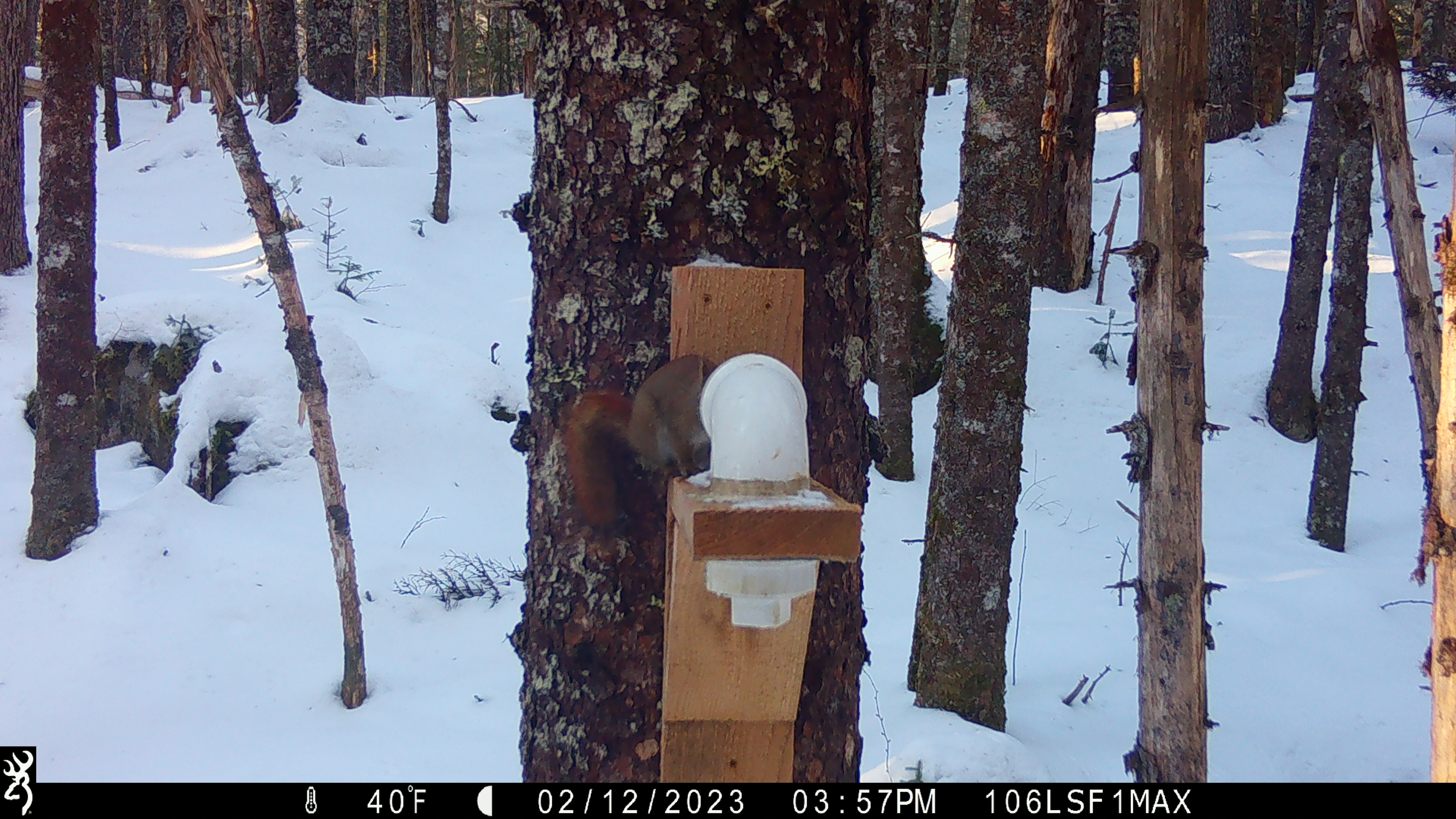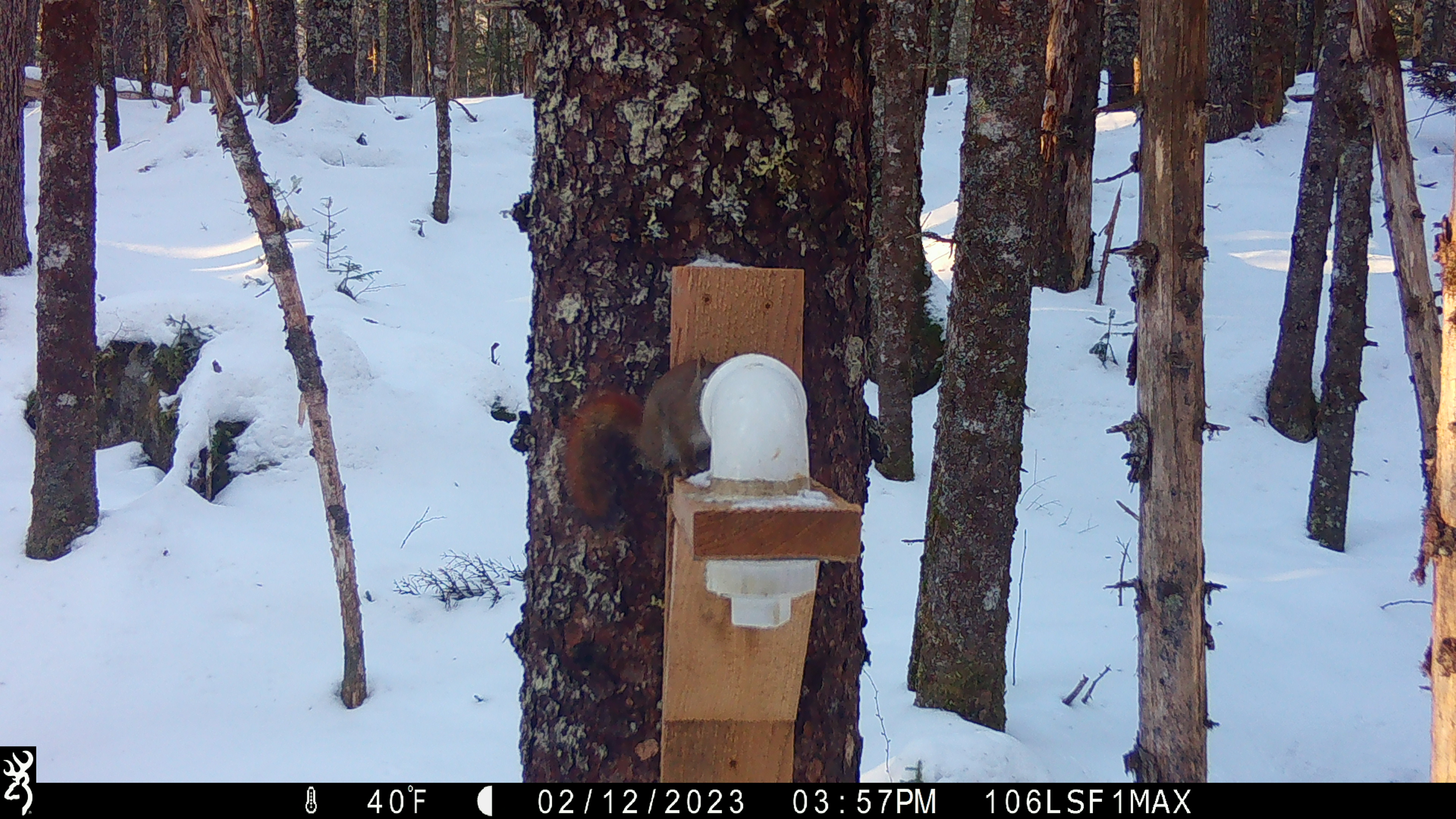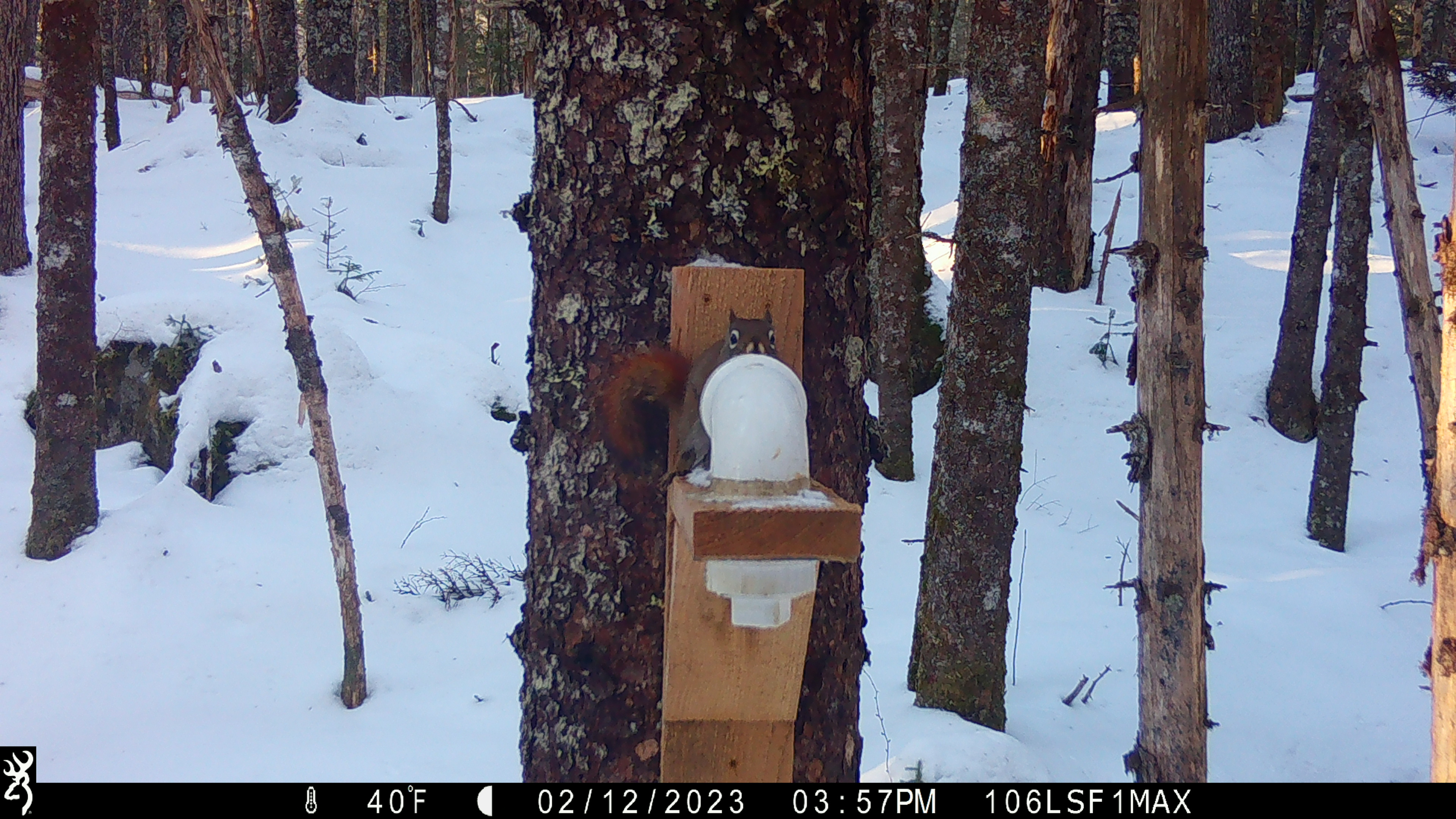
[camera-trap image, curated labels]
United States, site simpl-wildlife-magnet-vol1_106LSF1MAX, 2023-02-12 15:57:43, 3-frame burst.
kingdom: Animalia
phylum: Chordata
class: Mammalia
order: Rodentia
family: Sciuridae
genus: Tamiasciurus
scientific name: Tamiasciurus hudsonicus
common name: red squirrel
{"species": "red squirrel (Tamiasciurus hudsonicus)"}